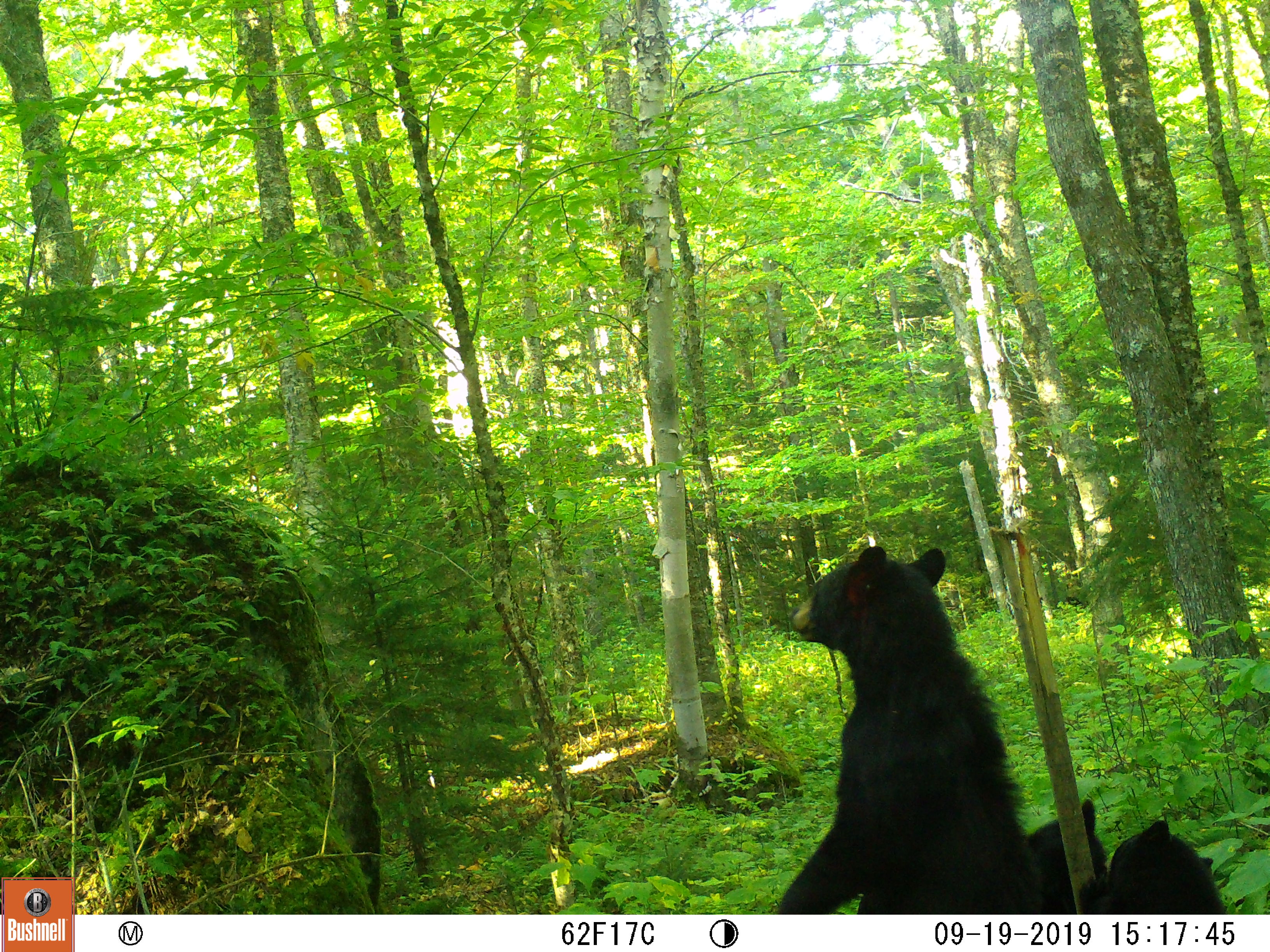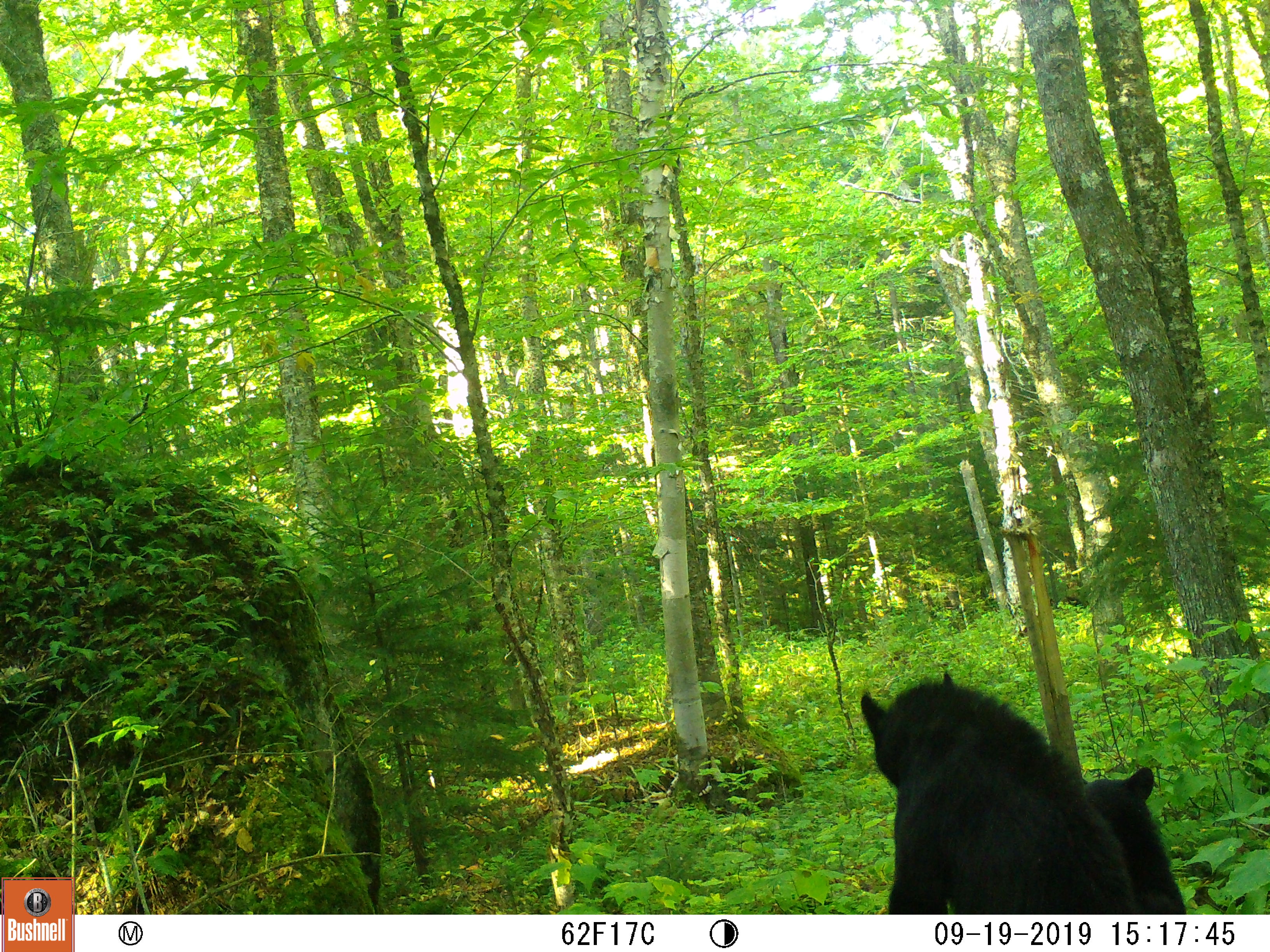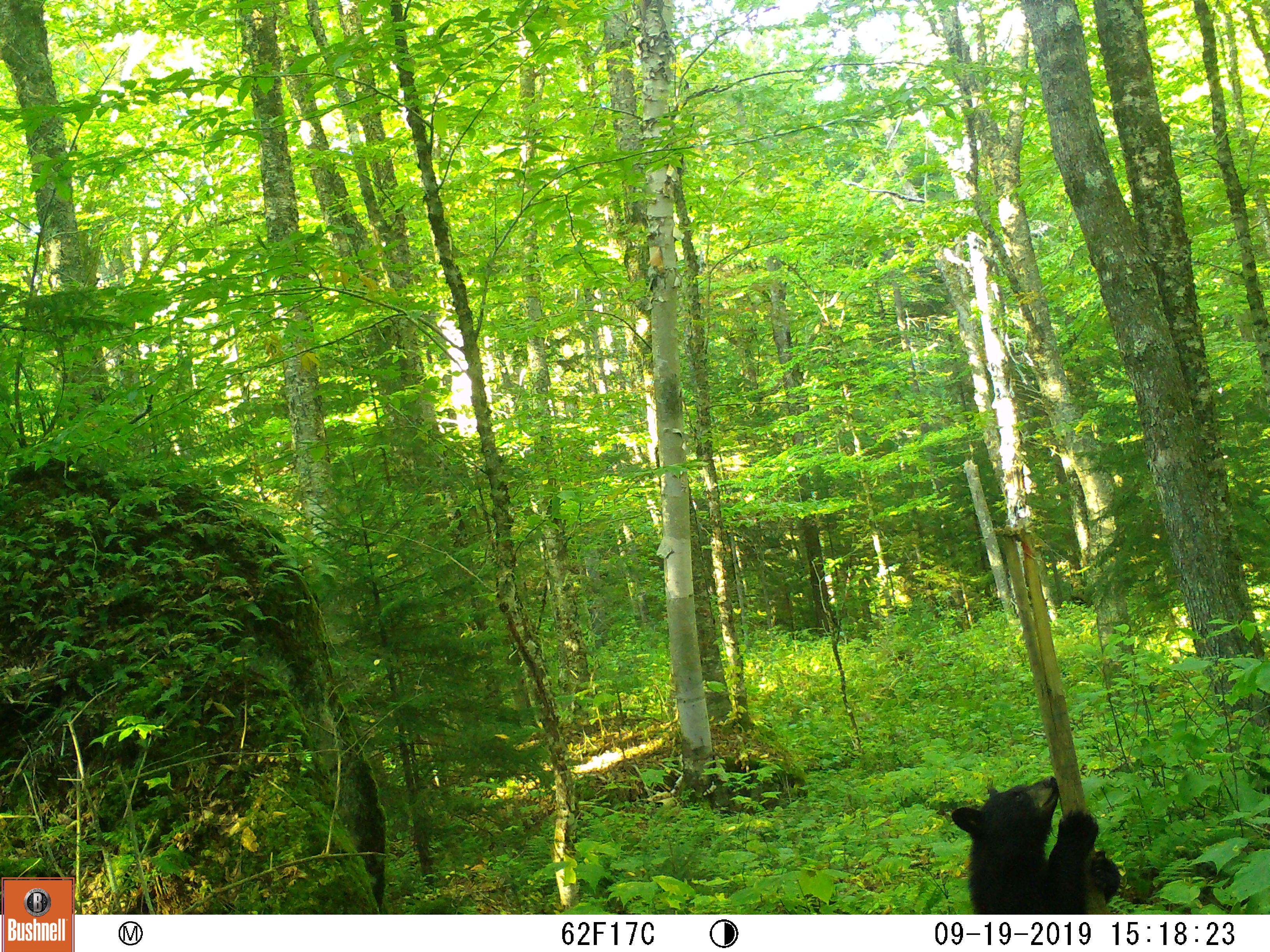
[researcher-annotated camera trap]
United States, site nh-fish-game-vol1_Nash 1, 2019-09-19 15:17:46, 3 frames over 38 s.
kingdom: Animalia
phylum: Chordata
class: Mammalia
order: Carnivora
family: Ursidae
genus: Ursus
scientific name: Ursus americanus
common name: black bear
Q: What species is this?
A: Black bear (Ursus americanus).